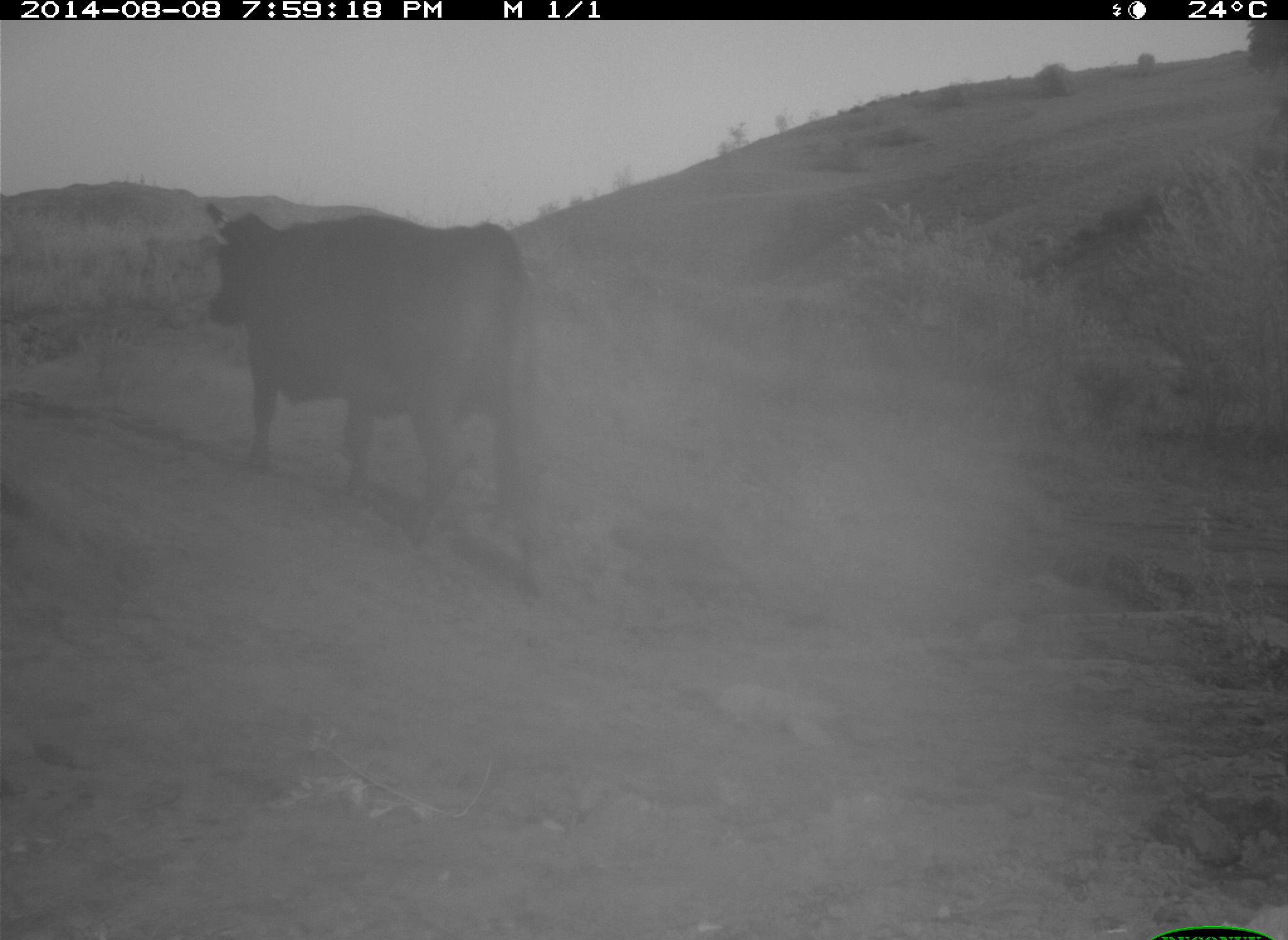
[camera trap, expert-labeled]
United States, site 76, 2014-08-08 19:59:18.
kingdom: Animalia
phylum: Chordata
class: Mammalia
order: Artiodactyla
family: Bovidae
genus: Bos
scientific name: Bos taurus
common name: cow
Cow (Bos taurus).